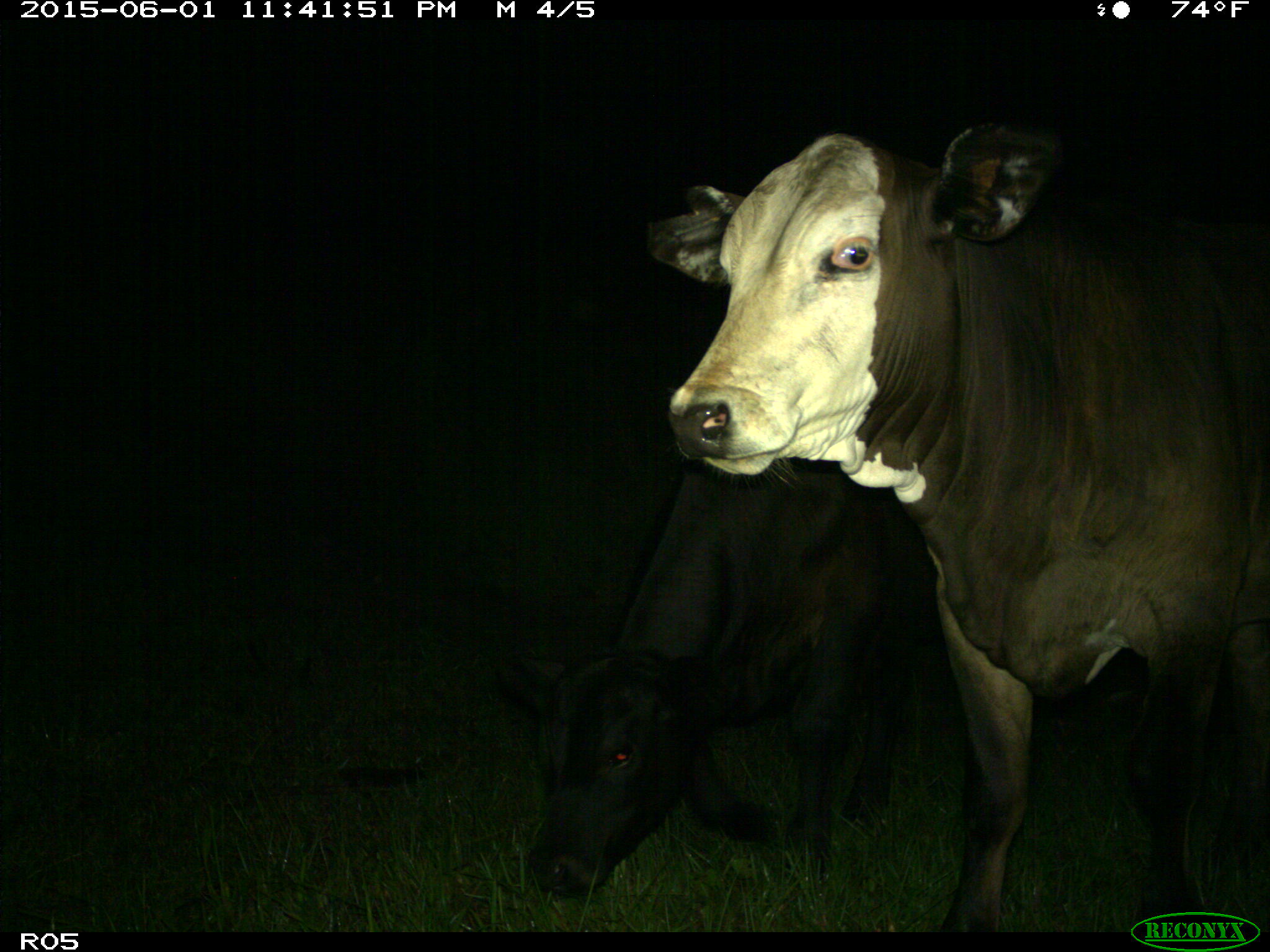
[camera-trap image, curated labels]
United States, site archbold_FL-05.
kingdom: Animalia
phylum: Chordata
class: Mammalia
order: Artiodactyla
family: Bovidae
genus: Bos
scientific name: Bos taurus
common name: domestic cow